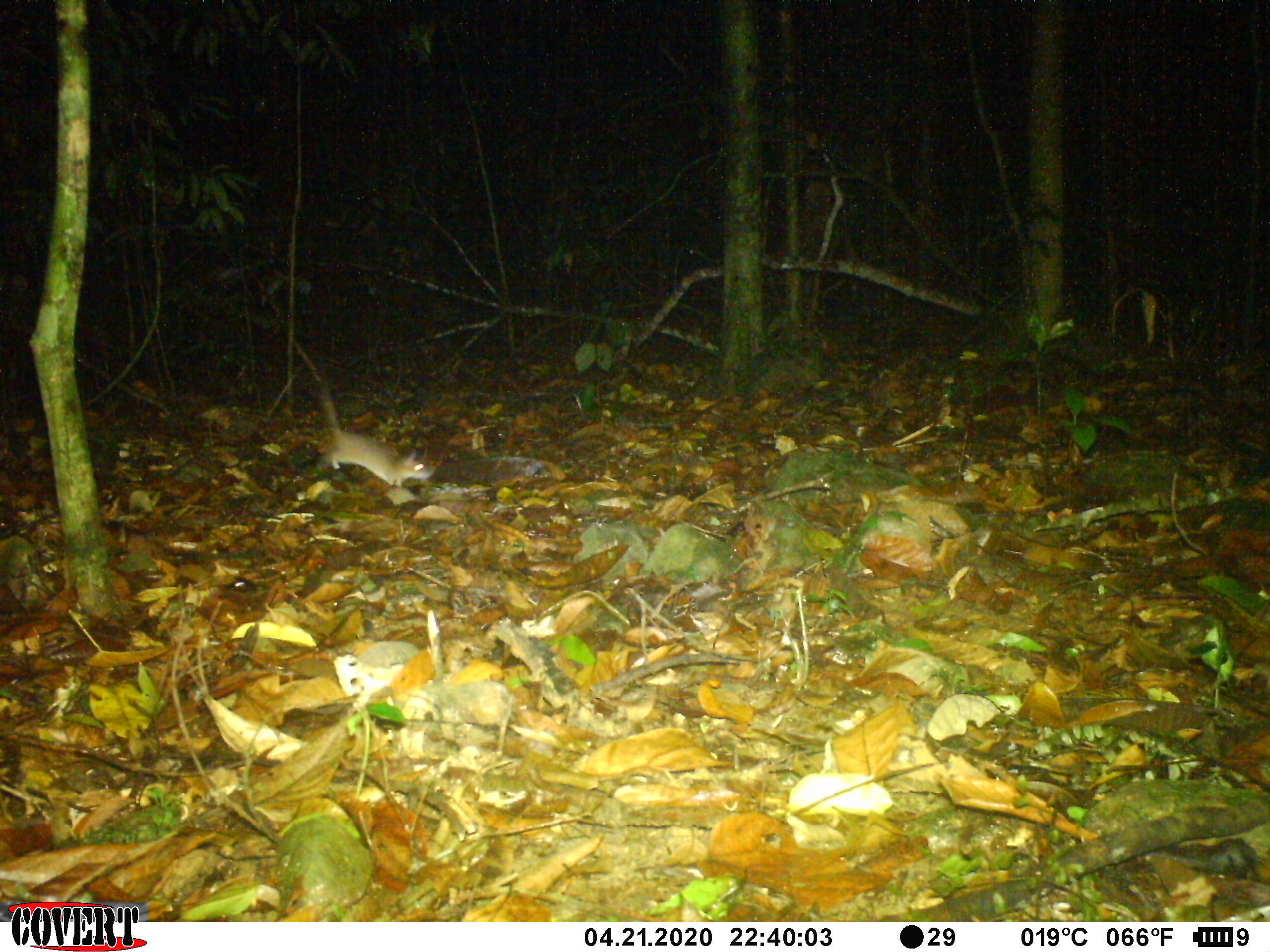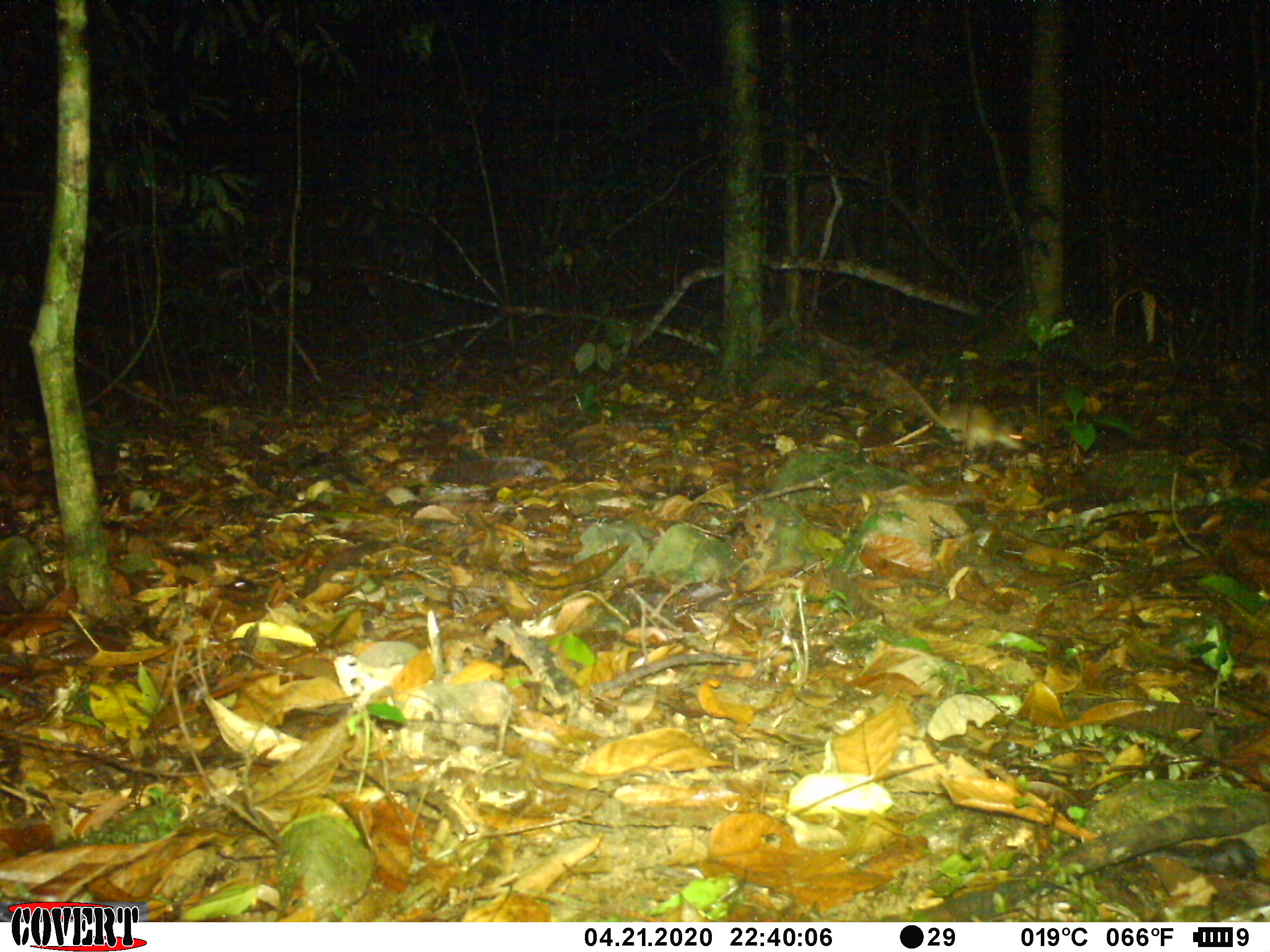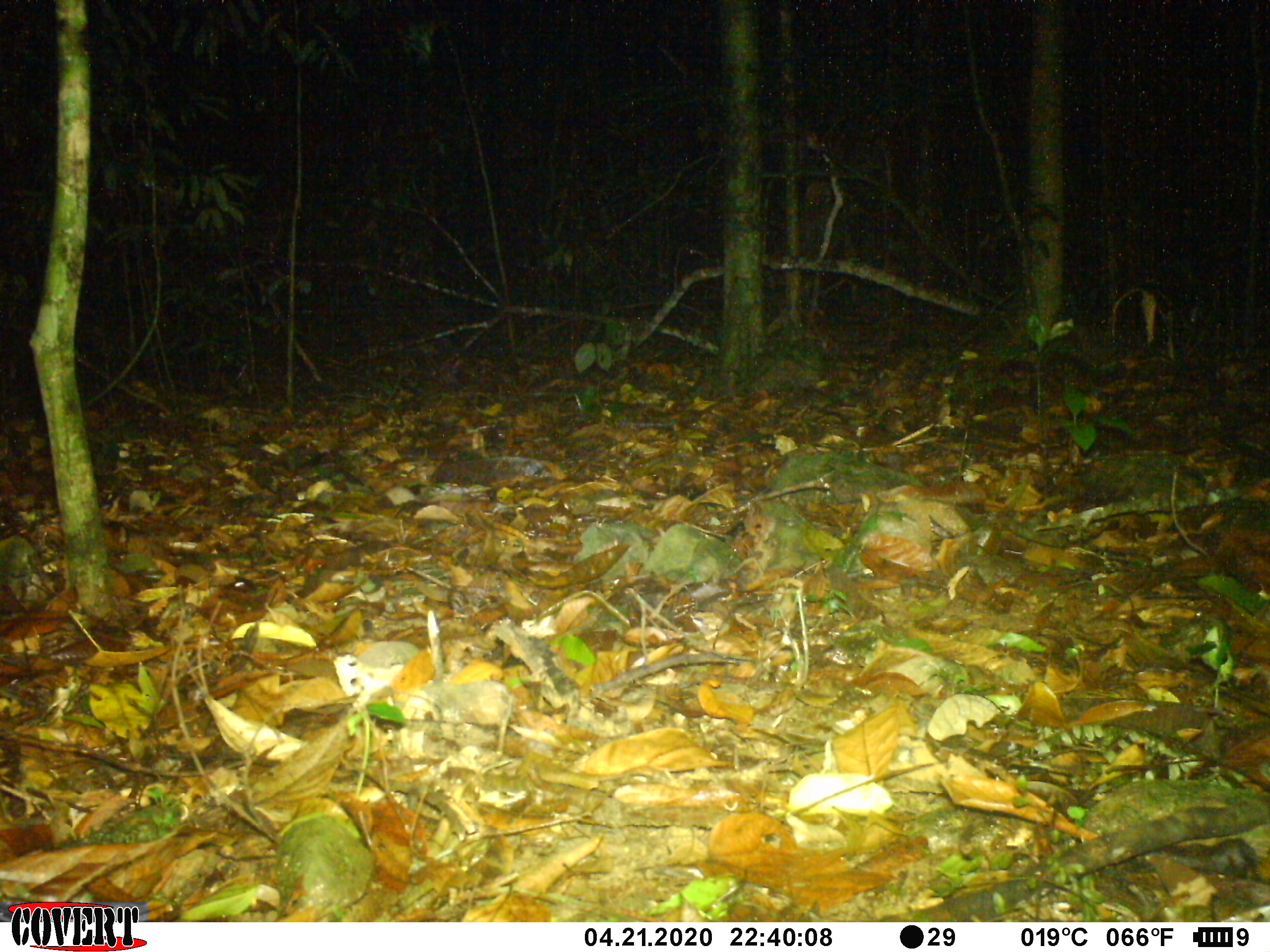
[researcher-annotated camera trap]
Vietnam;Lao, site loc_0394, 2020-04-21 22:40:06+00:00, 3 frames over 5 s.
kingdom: Animalia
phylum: Chordata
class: Mammalia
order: Rodentia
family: Muridae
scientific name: Muridae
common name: old-world mice and rats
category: unidentified murid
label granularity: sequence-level